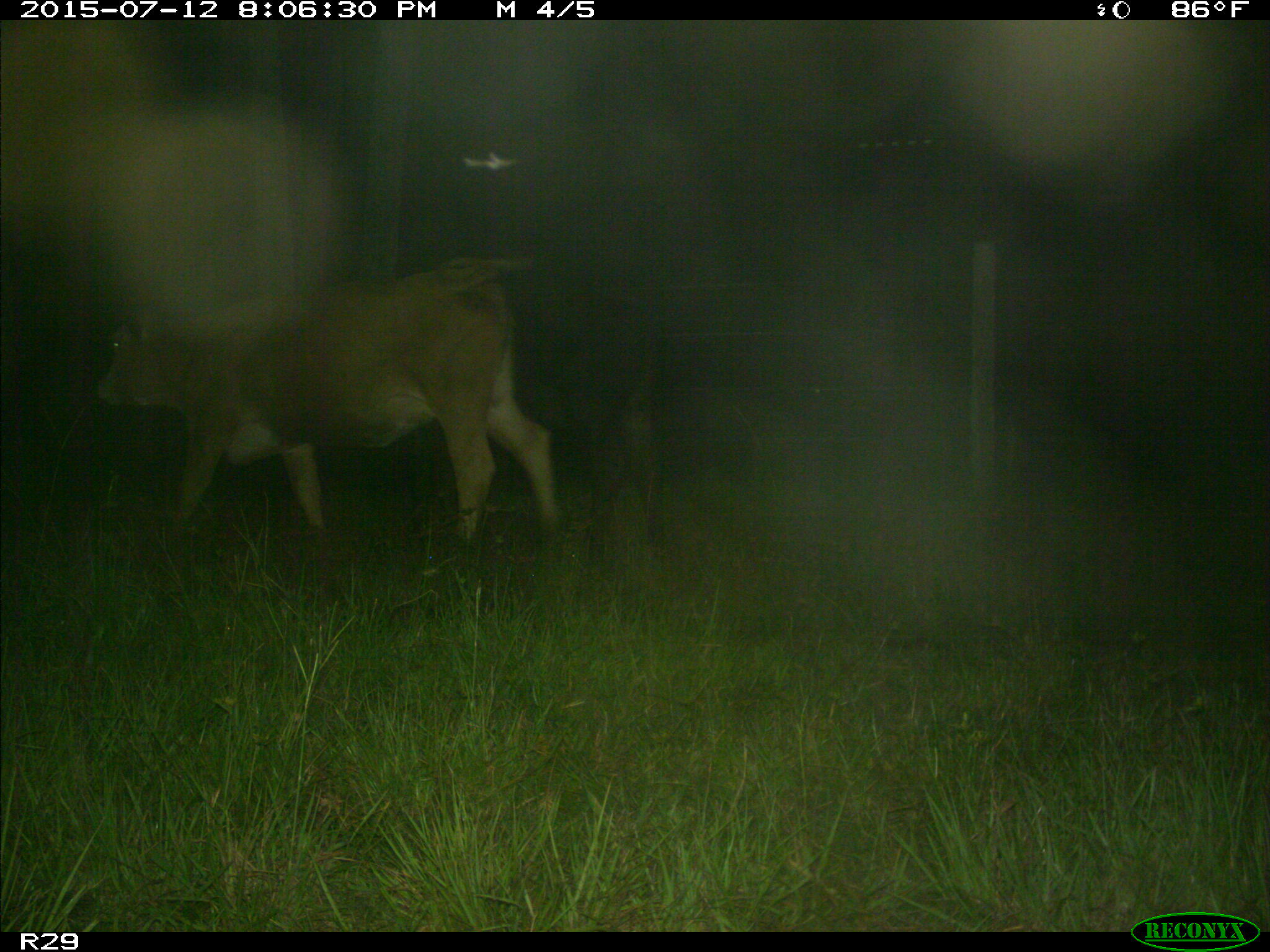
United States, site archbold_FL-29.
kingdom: Animalia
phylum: Chordata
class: Mammalia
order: Artiodactyla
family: Bovidae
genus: Bos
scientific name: Bos taurus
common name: domestic cow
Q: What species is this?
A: Bos taurus (domestic cow).